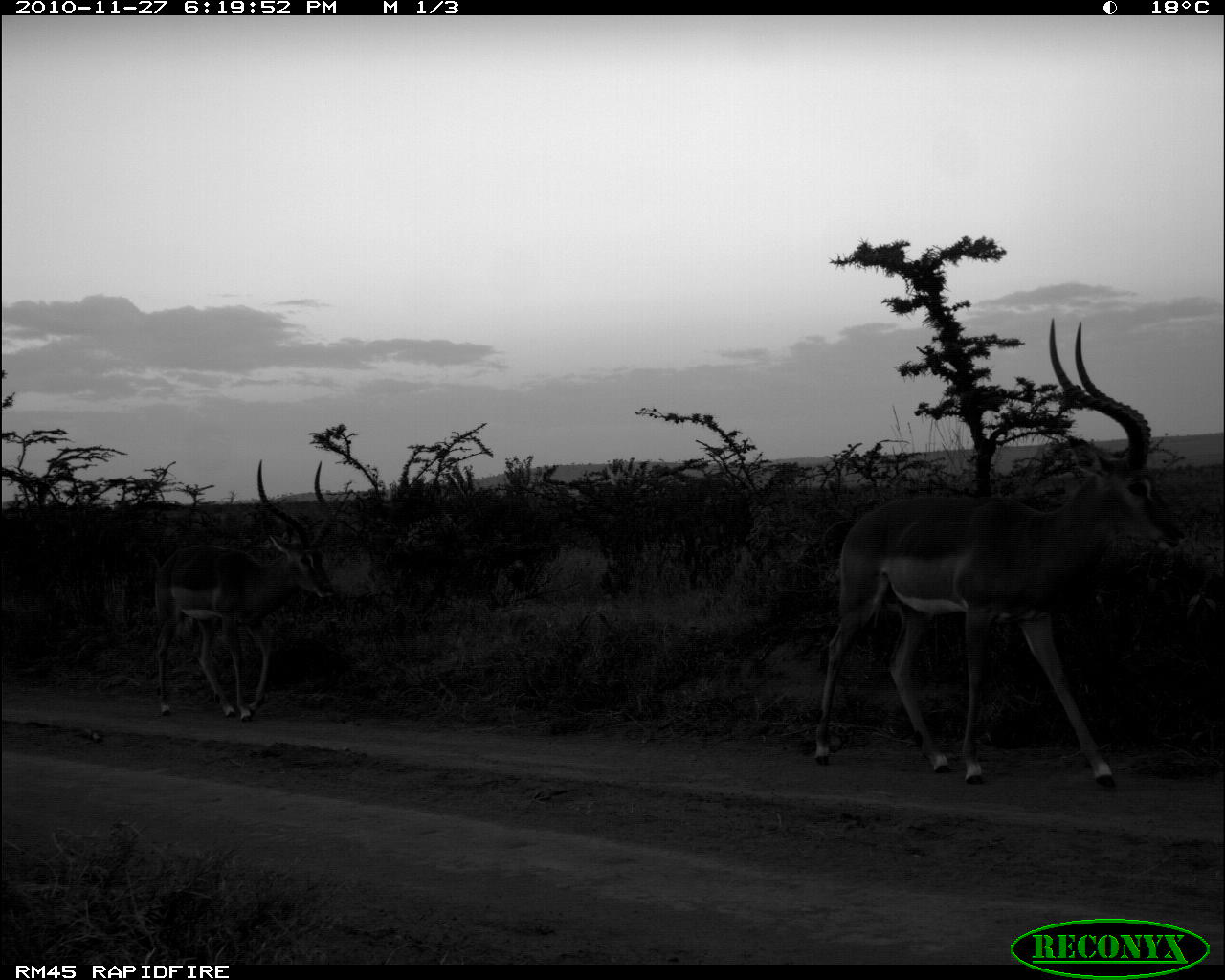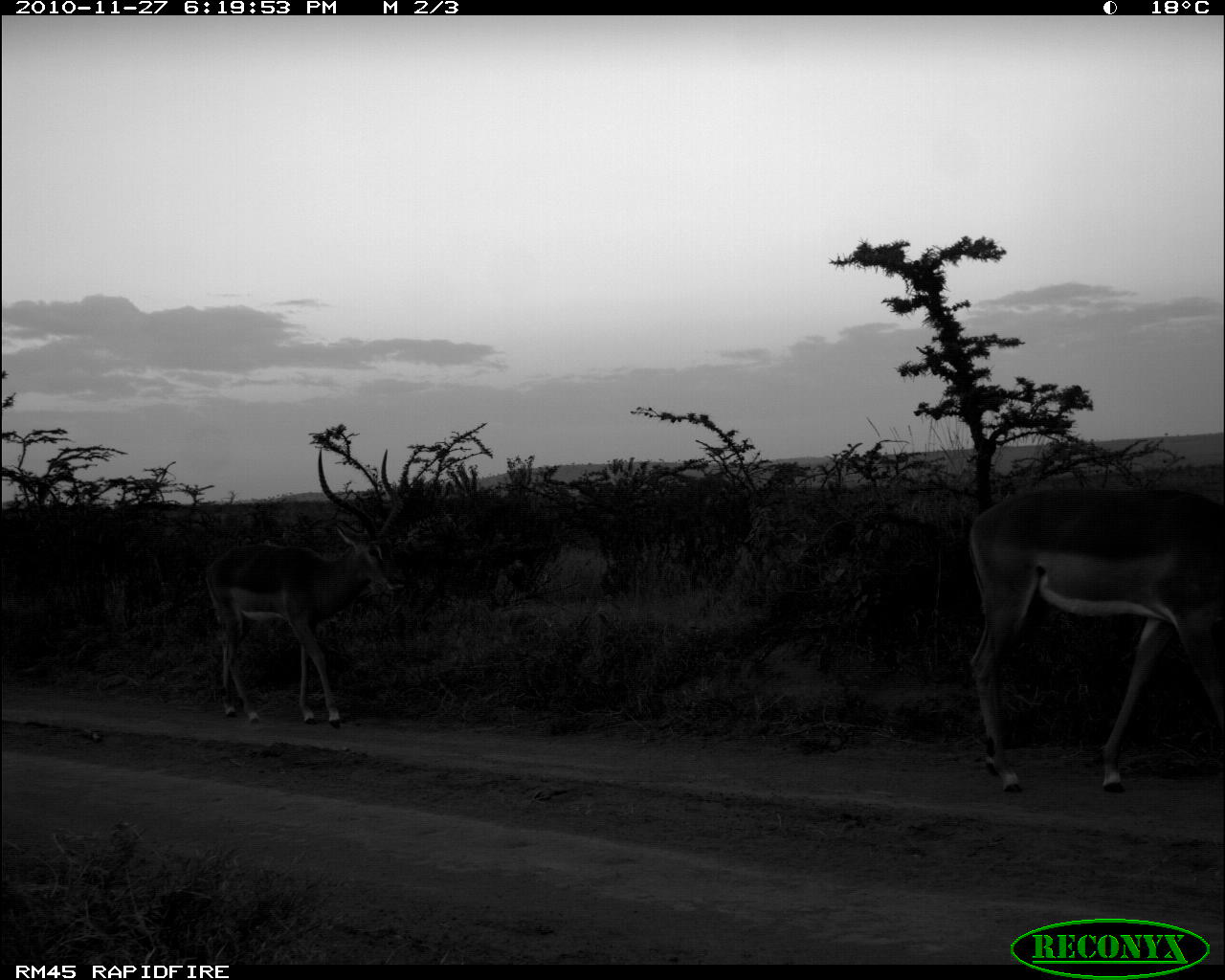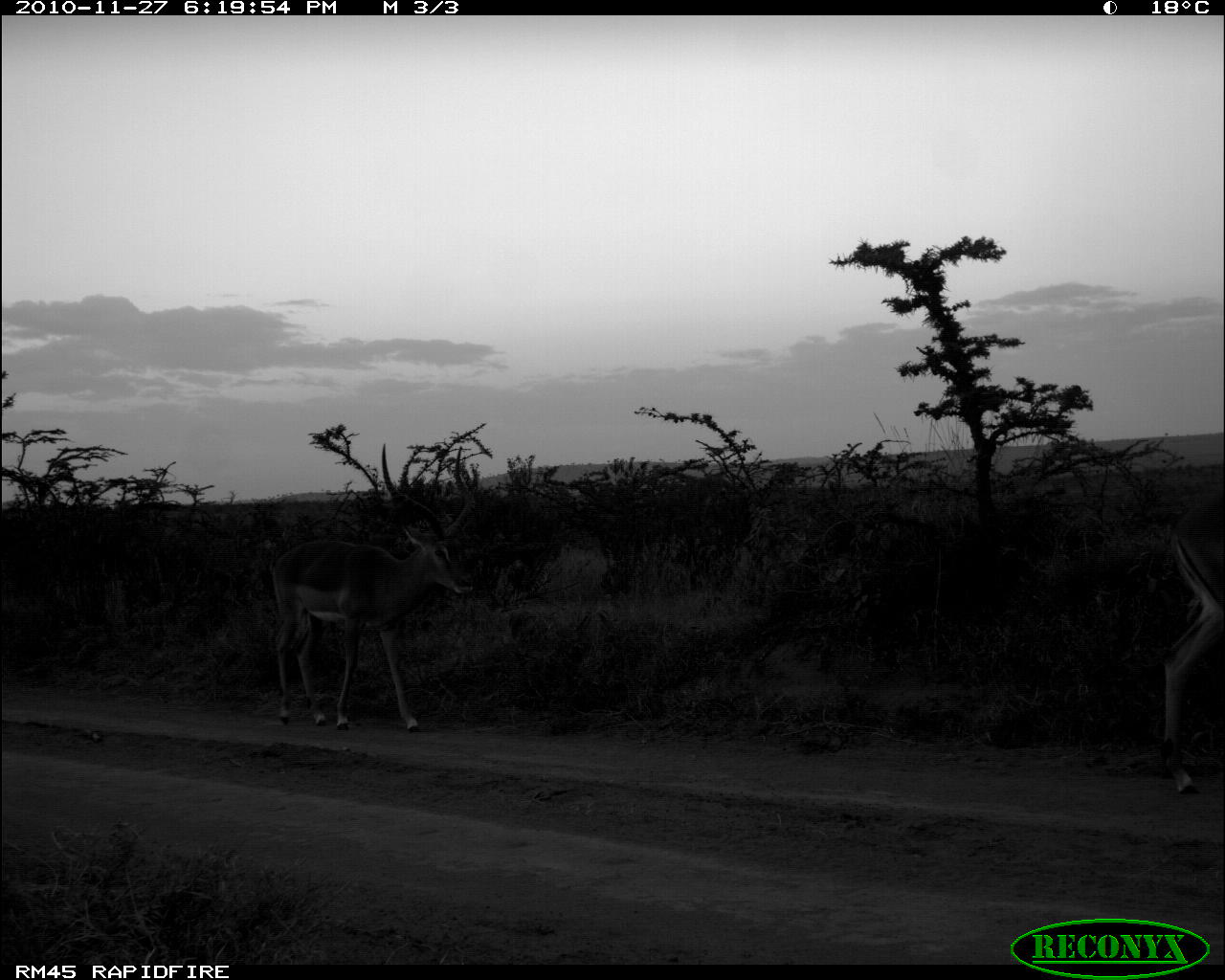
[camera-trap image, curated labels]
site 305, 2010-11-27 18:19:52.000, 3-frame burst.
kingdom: Animalia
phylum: Chordata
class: Mammalia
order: Artiodactyla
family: Bovidae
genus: Aepyceros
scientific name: Aepyceros melampus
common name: impala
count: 2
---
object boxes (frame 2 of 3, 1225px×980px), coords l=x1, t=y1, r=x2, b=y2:
aepyceros melampus: l=966, t=484, r=1225, b=797; l=197, t=446, r=406, b=733